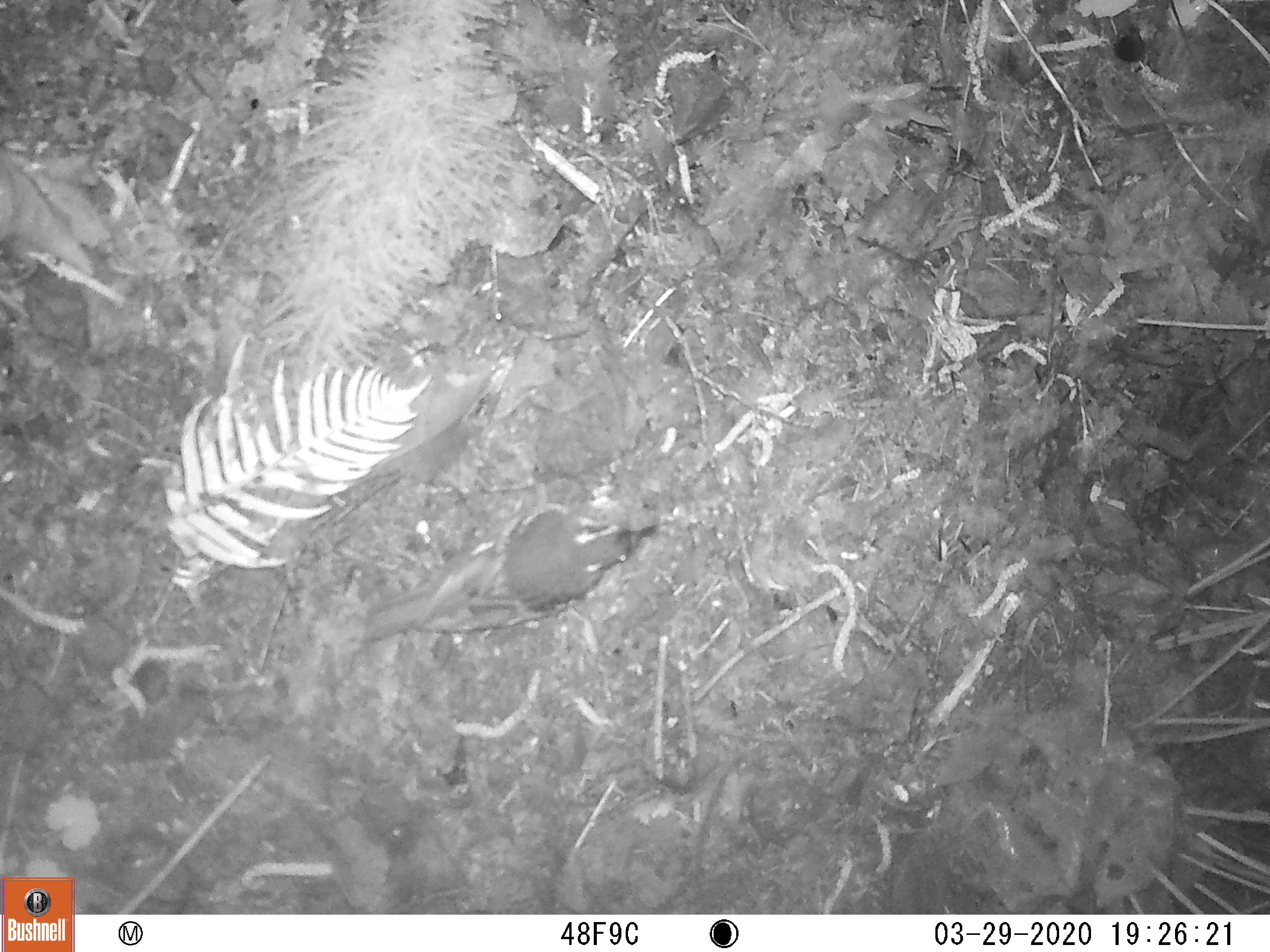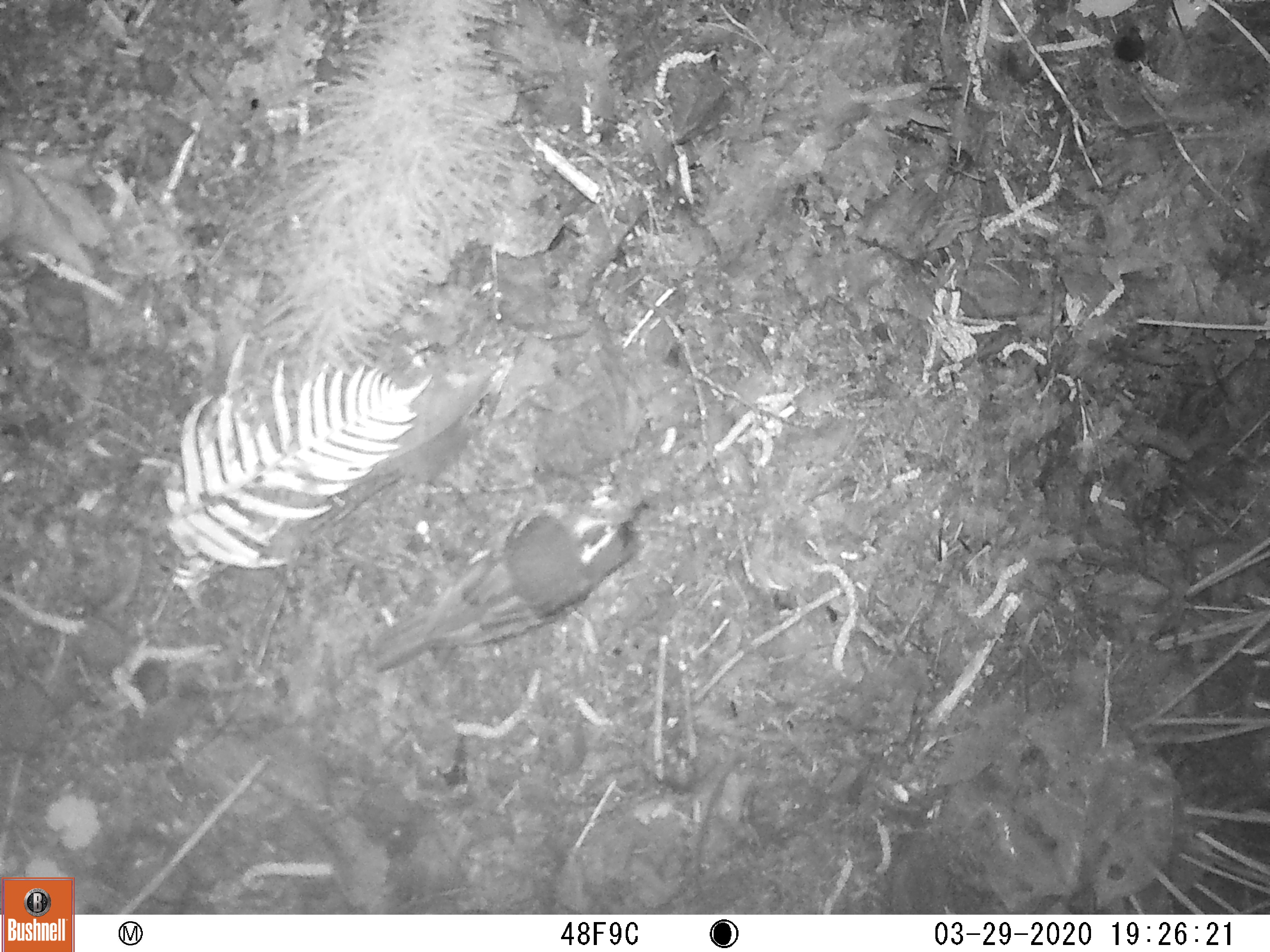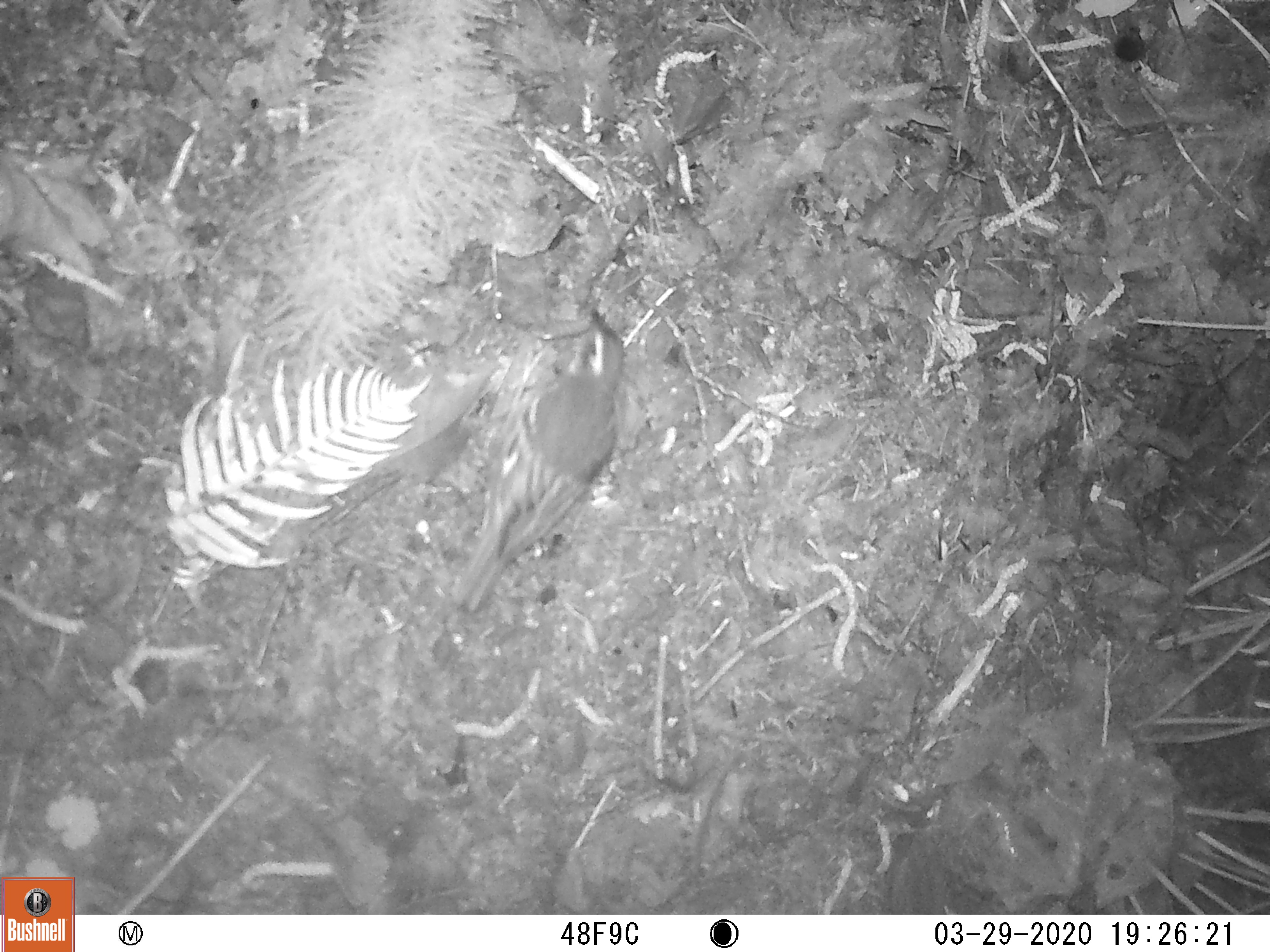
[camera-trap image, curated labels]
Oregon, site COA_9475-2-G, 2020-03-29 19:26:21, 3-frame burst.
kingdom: Animalia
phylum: Chordata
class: Aves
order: Passeriformes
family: Turdidae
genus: Ixoreus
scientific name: Ixoreus naevius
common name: varied thrush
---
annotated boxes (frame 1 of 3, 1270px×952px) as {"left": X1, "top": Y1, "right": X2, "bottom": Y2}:
varied thrush: {"left": 362, "top": 509, "right": 661, "bottom": 650}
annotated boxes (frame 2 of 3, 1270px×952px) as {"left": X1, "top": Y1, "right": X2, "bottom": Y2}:
varied thrush: {"left": 371, "top": 499, "right": 645, "bottom": 669}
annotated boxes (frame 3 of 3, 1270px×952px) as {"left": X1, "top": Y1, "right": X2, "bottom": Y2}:
varied thrush: {"left": 458, "top": 305, "right": 629, "bottom": 606}